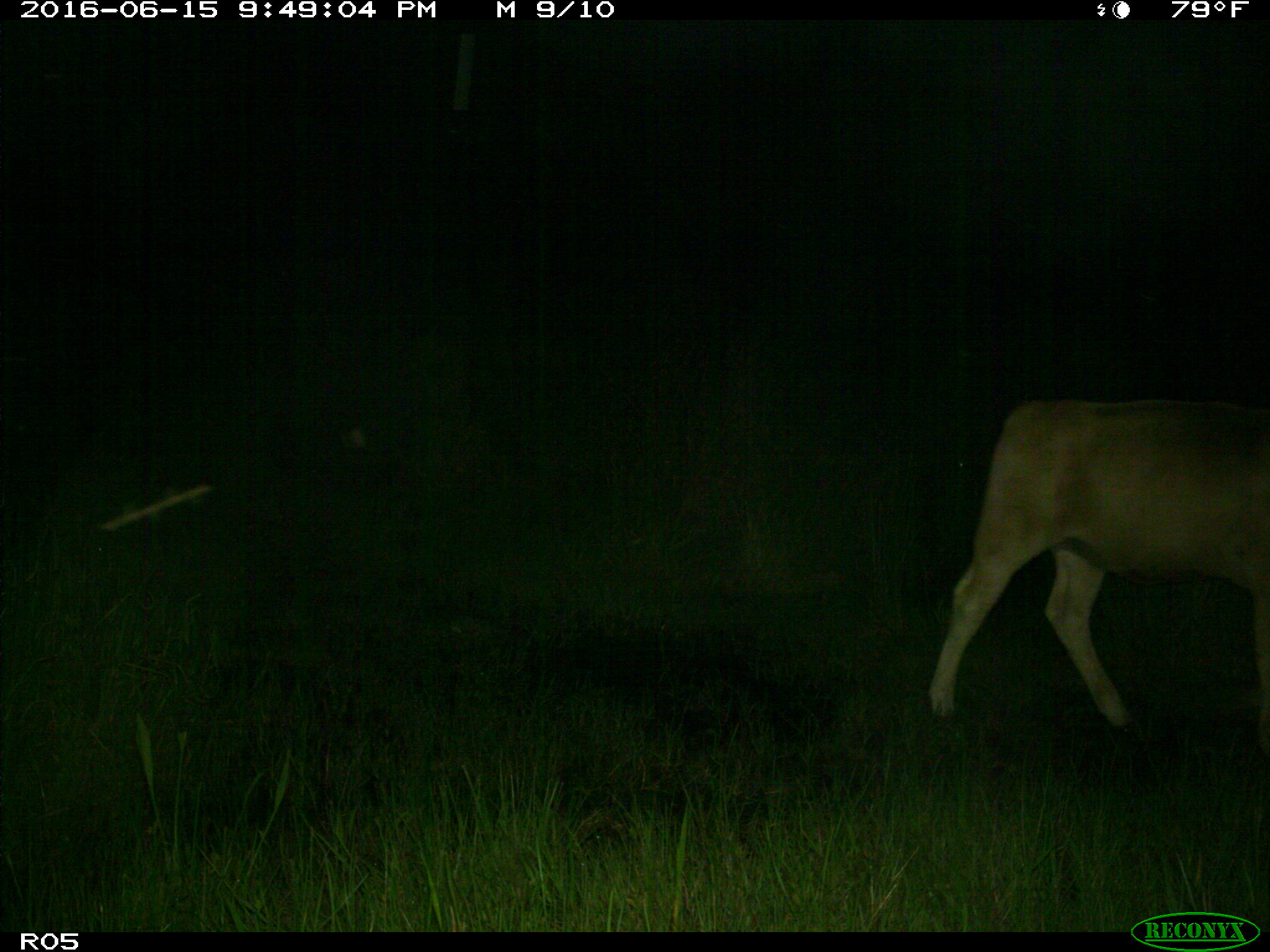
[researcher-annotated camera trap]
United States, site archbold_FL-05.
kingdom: Animalia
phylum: Chordata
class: Mammalia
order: Artiodactyla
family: Bovidae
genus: Bos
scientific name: Bos taurus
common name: domestic cow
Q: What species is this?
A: Bos taurus (domestic cow).